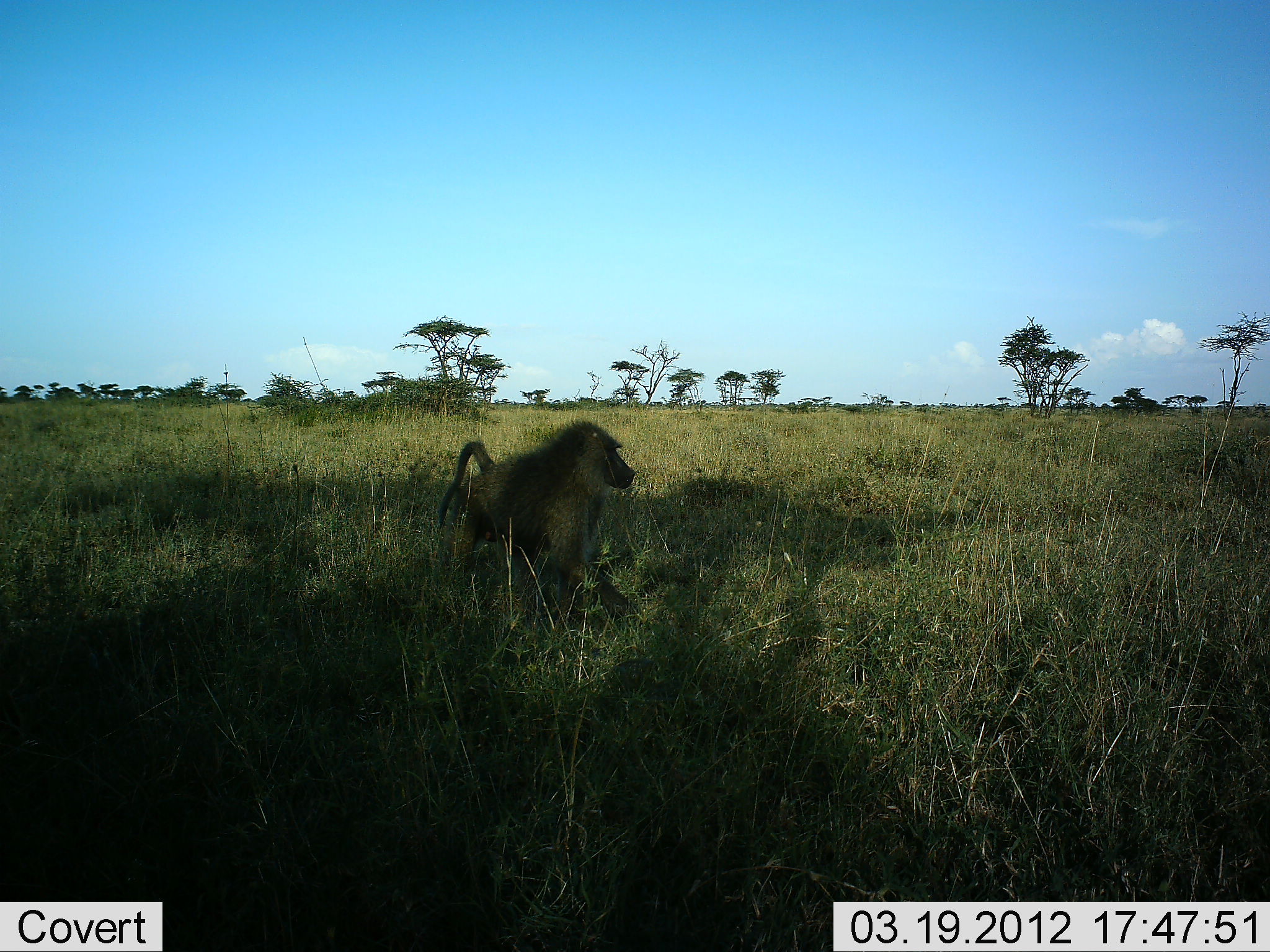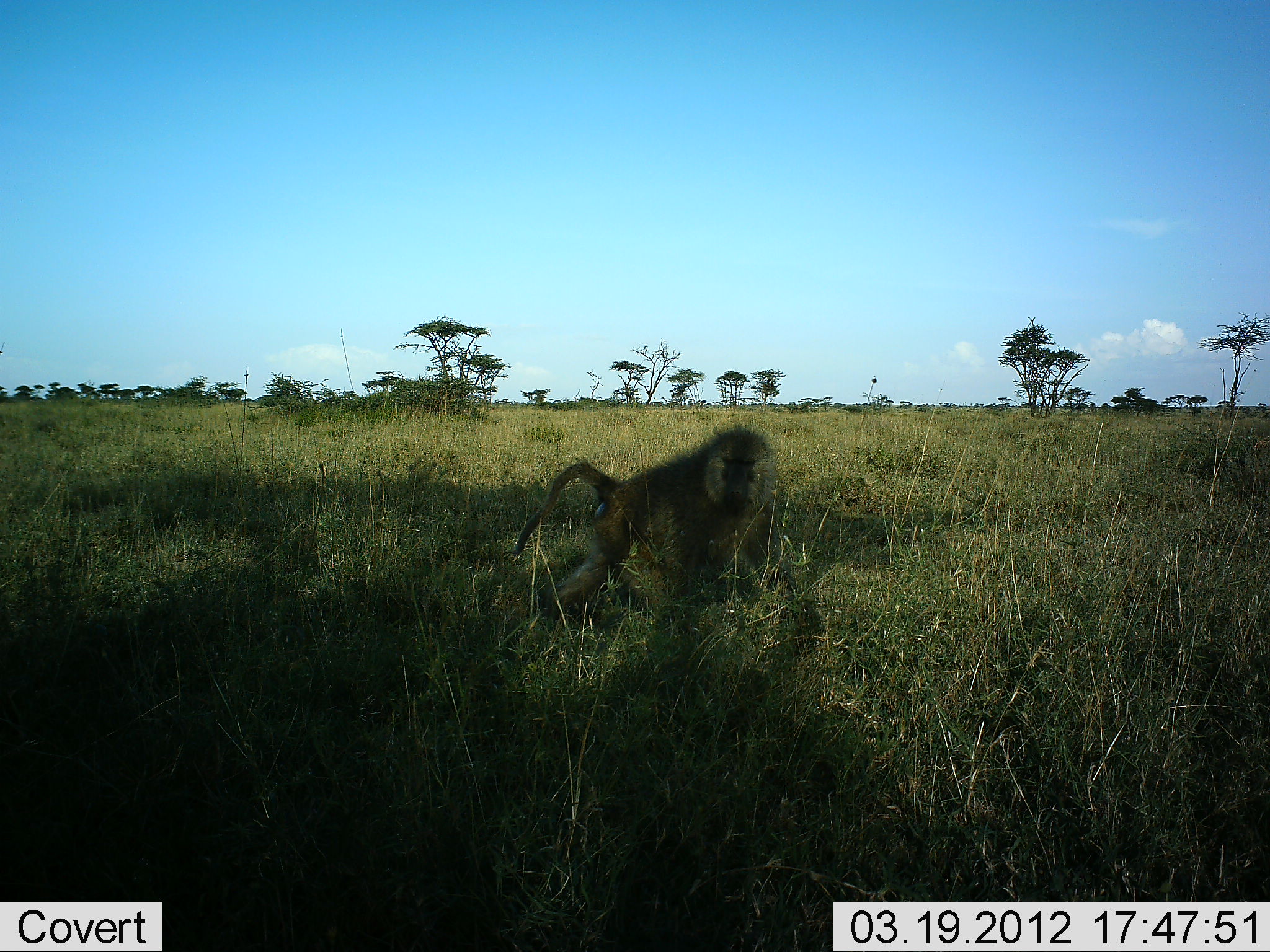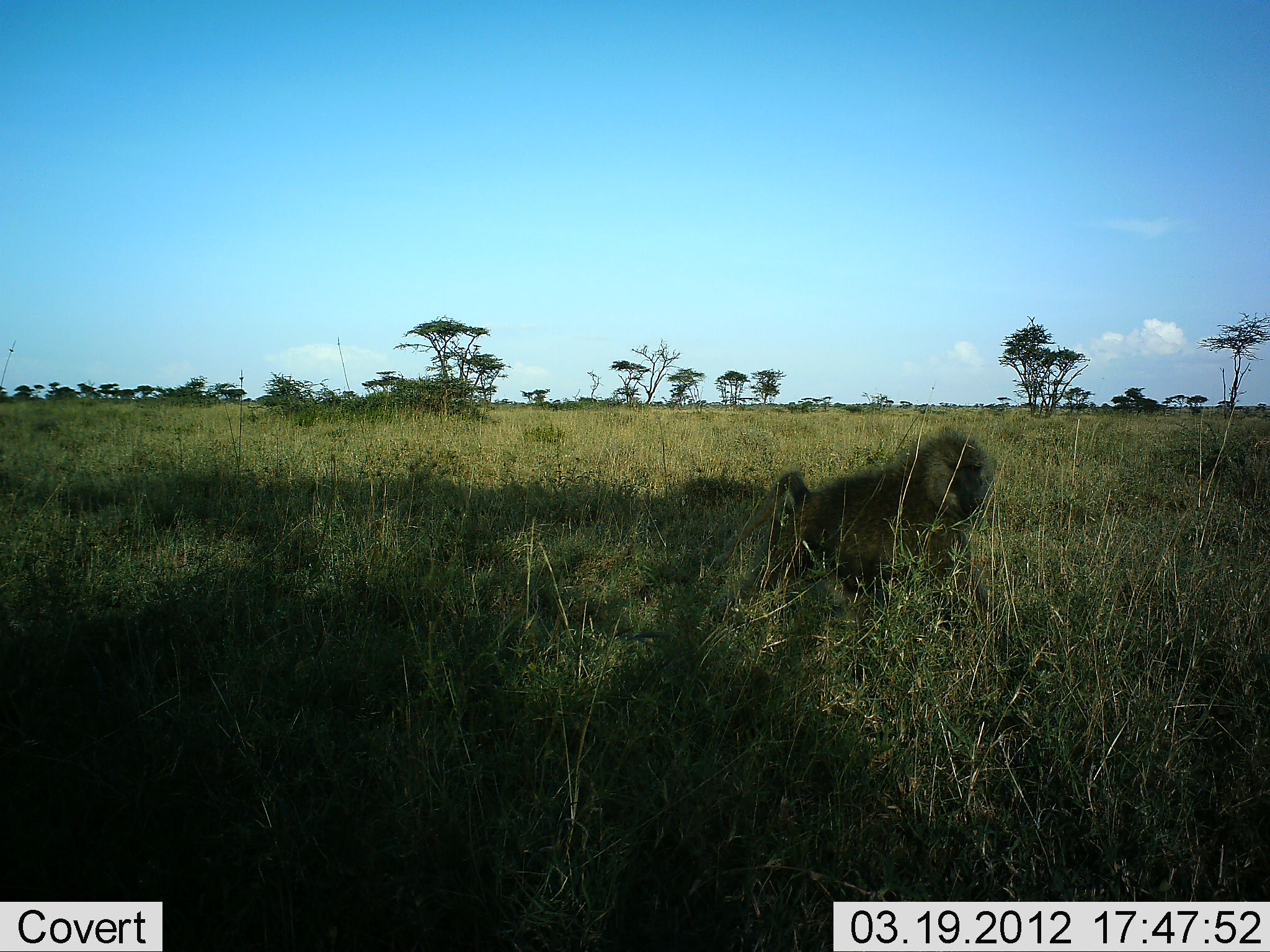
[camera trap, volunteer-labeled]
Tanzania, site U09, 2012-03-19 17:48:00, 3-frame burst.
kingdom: Animalia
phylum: Chordata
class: Mammalia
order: Primates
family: Cercopithecidae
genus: Papio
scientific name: Papio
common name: baboon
Baboon (Papio), count 1. Behavior (volunteer vote fractions): standing 0%, resting 0%, moving 94%, interacting 0%. Young present (vote fraction): 0%. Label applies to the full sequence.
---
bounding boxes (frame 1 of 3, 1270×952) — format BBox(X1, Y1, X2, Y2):
animal: BBox(435, 418, 636, 615)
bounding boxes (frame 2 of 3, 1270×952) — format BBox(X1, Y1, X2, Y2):
animal: BBox(510, 425, 779, 625)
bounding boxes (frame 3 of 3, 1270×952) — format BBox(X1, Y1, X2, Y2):
animal: BBox(766, 428, 990, 603)